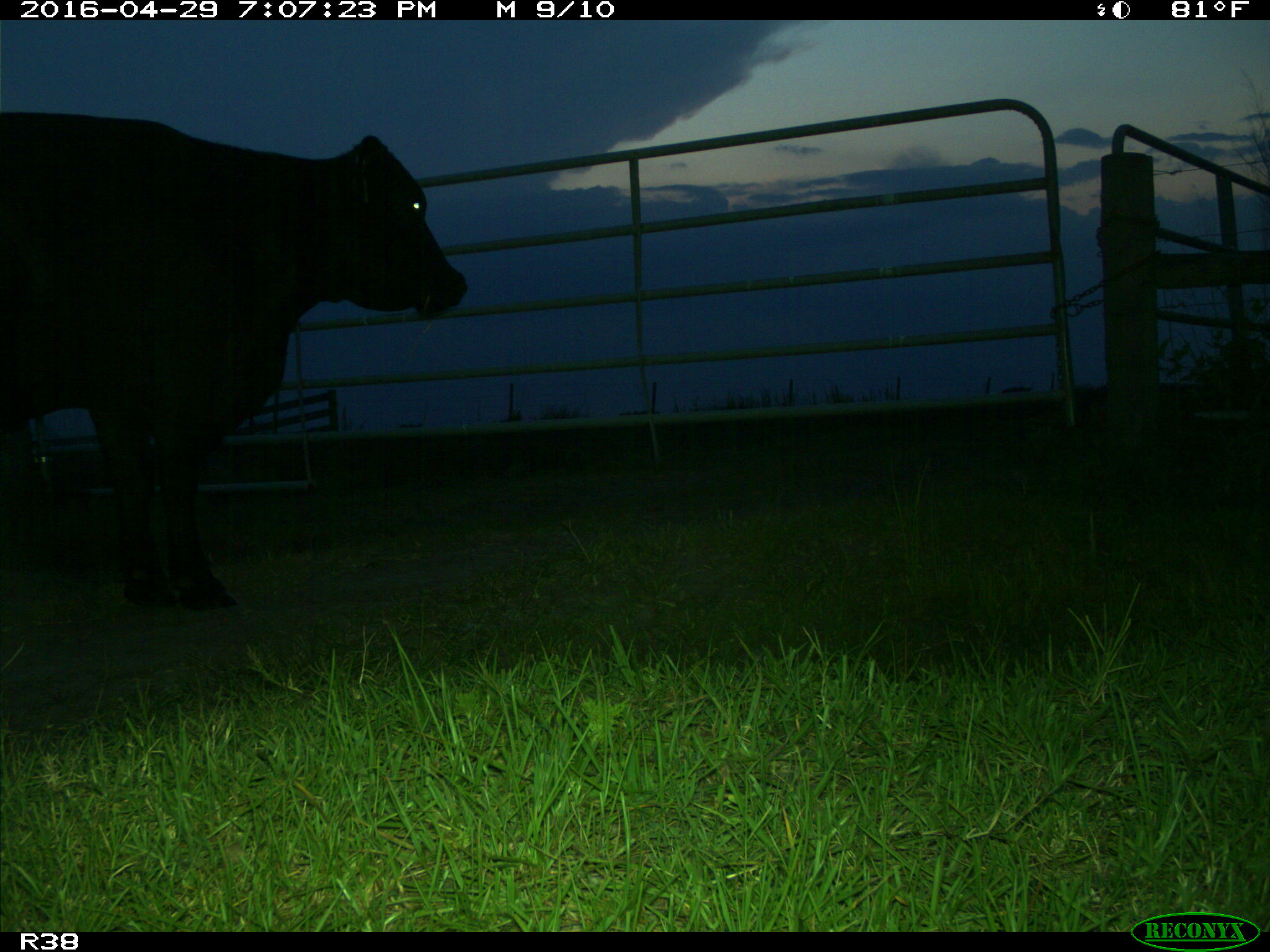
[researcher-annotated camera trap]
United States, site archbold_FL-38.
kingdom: Animalia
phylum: Chordata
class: Mammalia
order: Artiodactyla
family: Bovidae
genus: Bos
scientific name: Bos taurus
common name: domestic cow